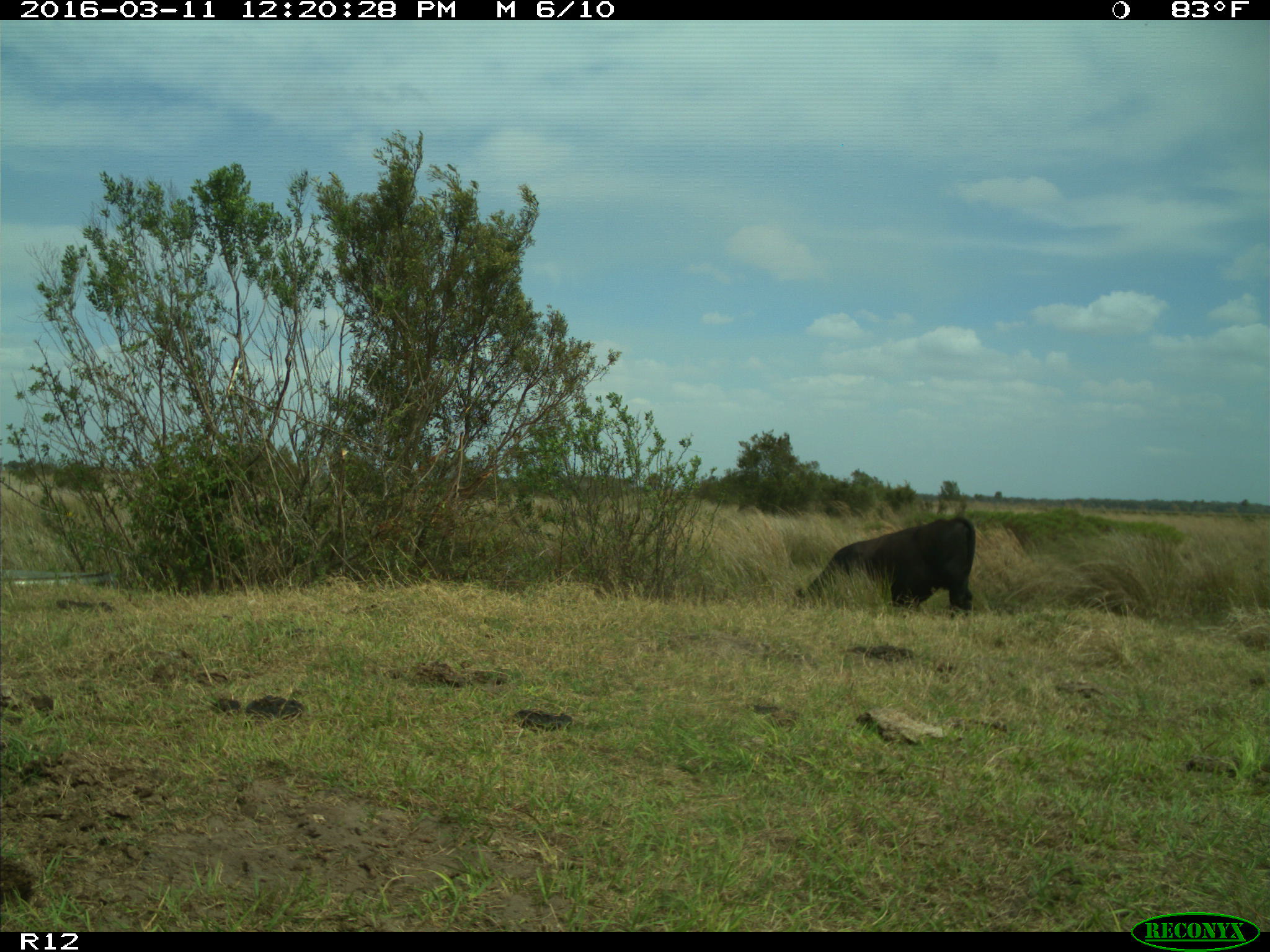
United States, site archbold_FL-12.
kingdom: Animalia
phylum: Chordata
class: Mammalia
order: Artiodactyla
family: Bovidae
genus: Bos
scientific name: Bos taurus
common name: domestic cow